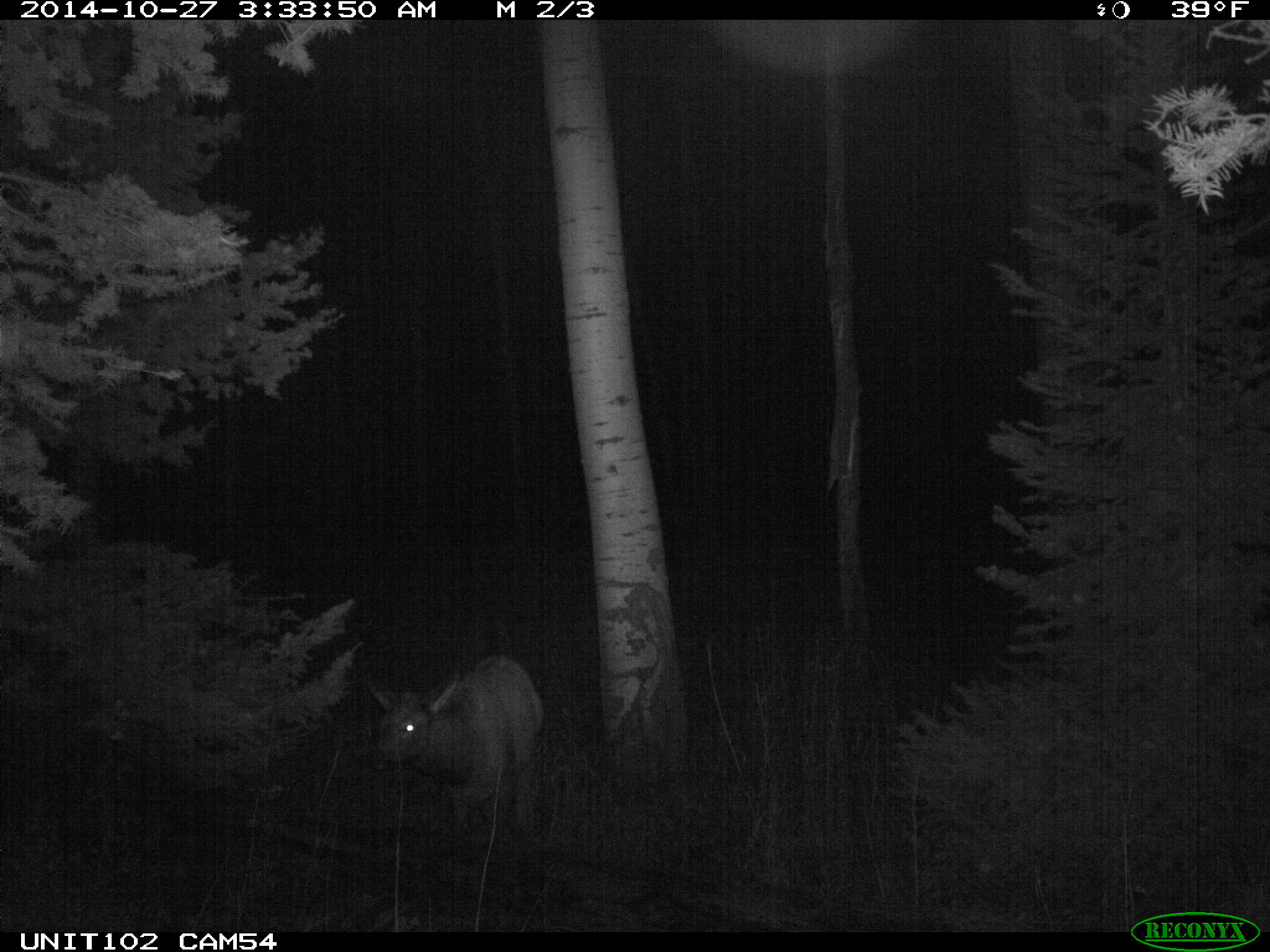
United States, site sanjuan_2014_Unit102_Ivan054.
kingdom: Animalia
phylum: Chordata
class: Mammalia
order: Artiodactyla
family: Cervidae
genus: Cervus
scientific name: Cervus elaphus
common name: red deer